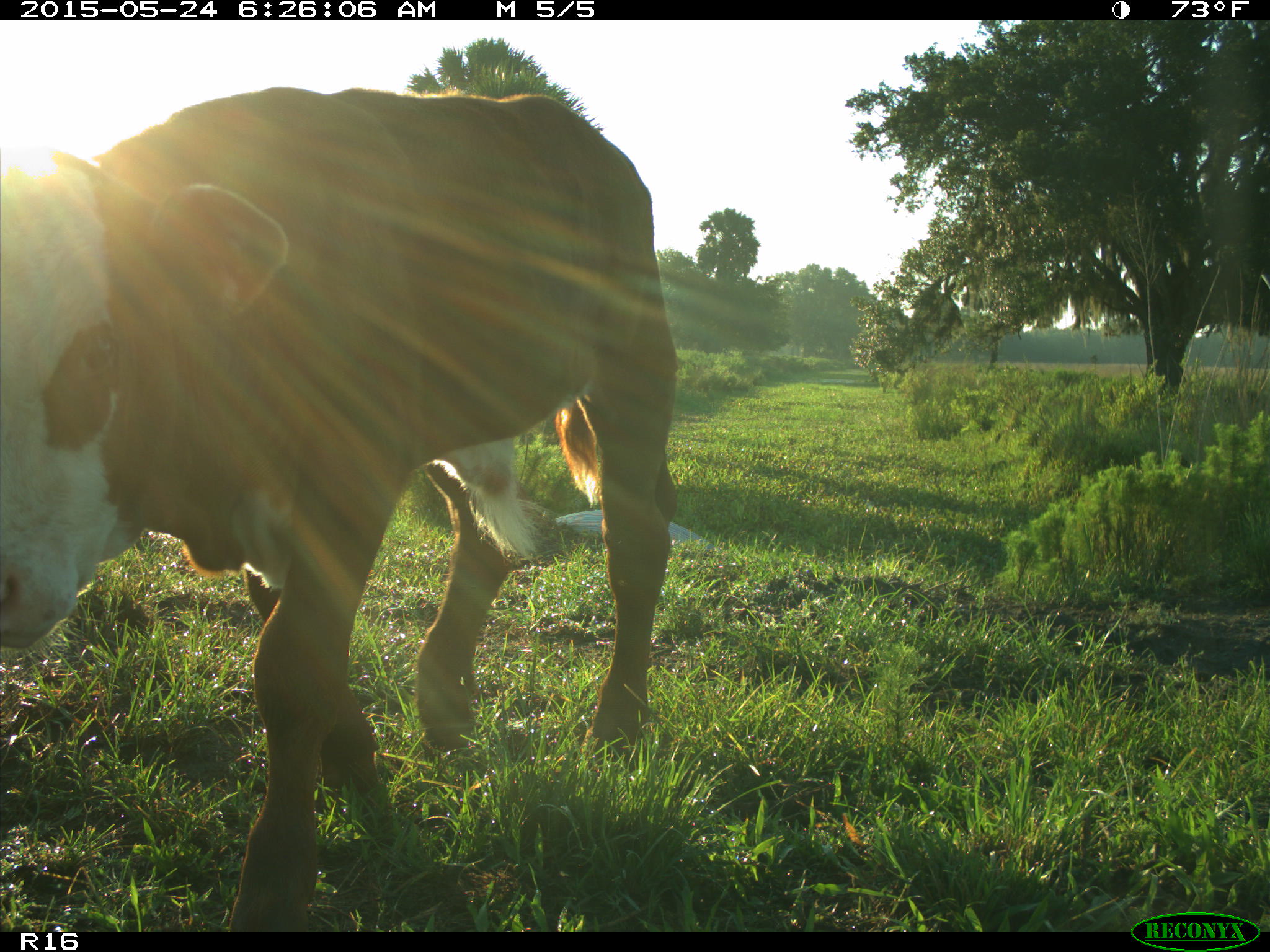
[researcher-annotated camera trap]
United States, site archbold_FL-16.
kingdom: Animalia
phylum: Chordata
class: Mammalia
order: Artiodactyla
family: Bovidae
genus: Bos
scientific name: Bos taurus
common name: domestic cow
Bos taurus (domestic cow).